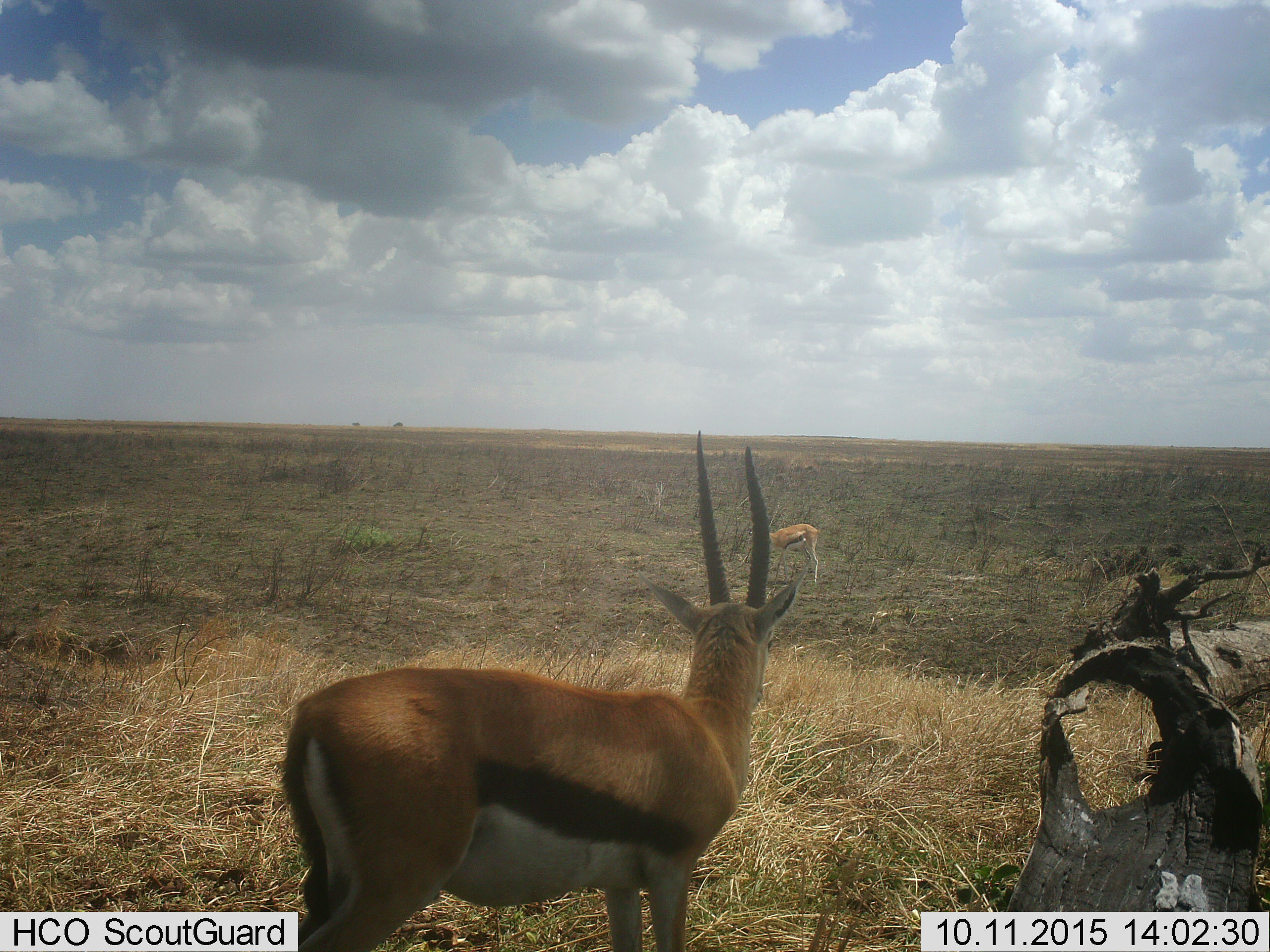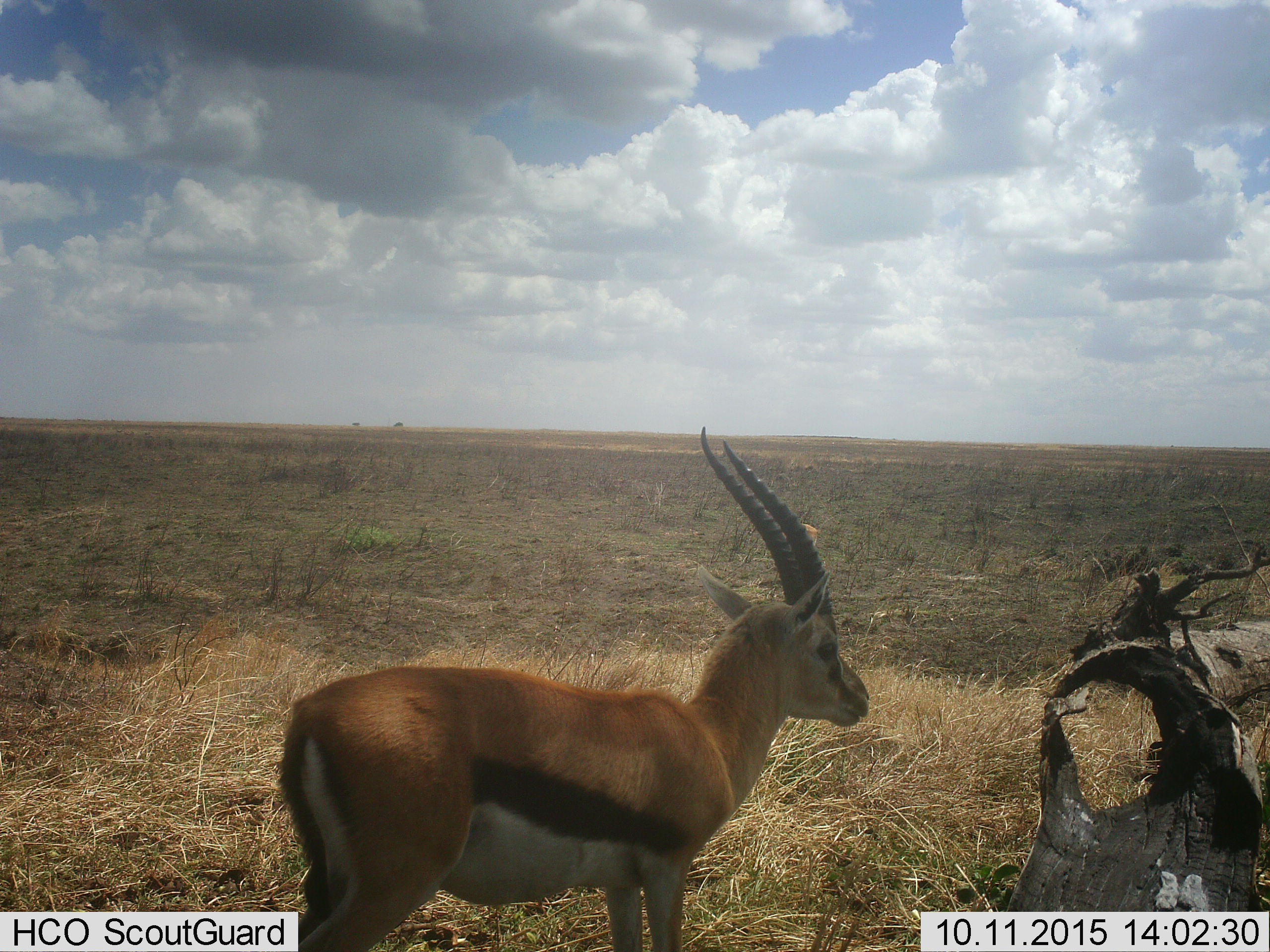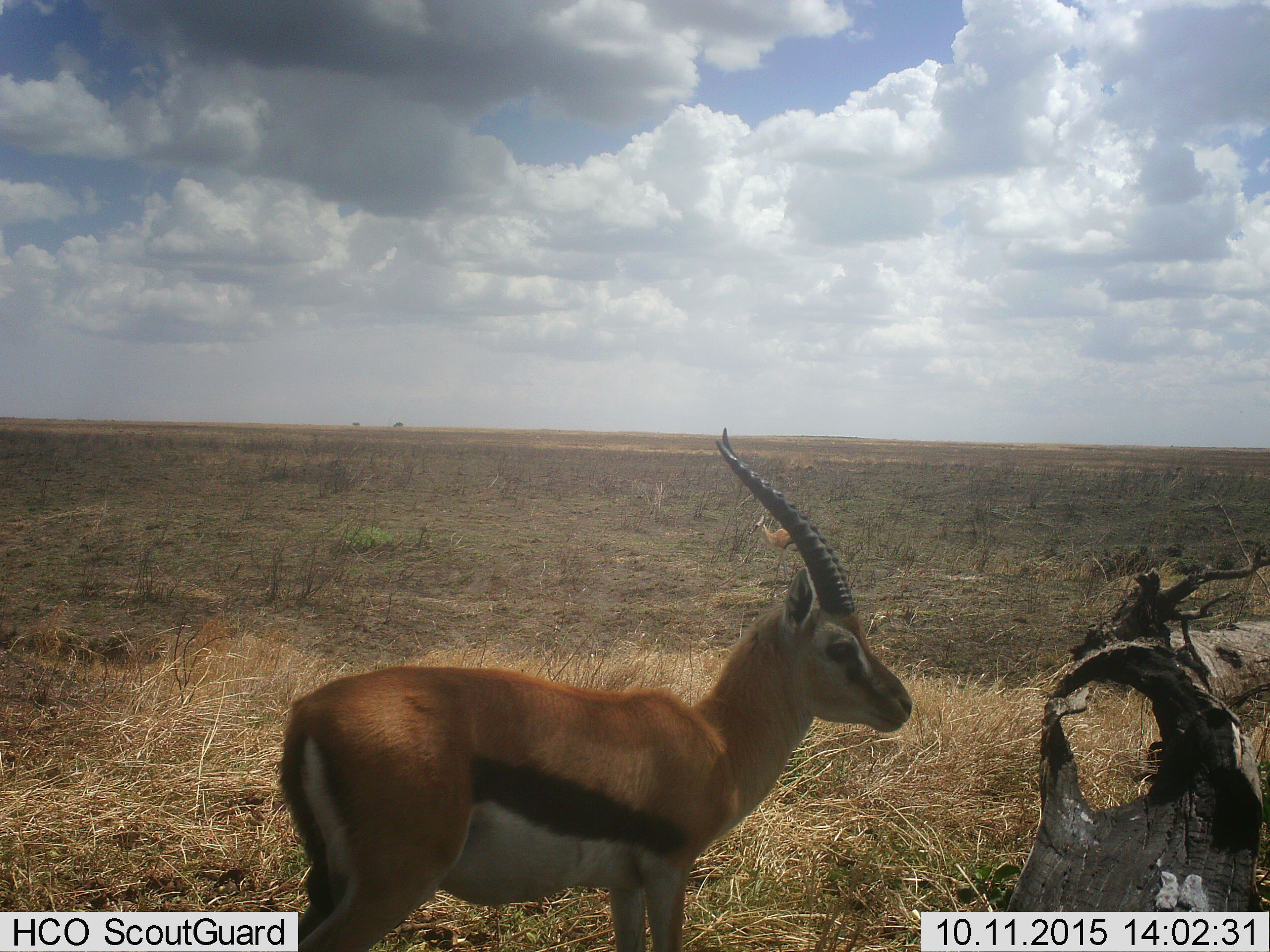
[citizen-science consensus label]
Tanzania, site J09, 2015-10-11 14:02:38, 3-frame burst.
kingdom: Animalia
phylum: Chordata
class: Mammalia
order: Artiodactyla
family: Bovidae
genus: Eudorcas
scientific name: Eudorcas thomsonii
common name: thomson's gazelle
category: gazellethomsons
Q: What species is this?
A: Gazellethomsons (thomson's gazelle) (Eudorcas thomsonii).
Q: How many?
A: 2.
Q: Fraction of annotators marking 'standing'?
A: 88%.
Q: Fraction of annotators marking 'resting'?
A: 0%.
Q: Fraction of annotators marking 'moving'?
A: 12%.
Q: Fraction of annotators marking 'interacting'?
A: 0%.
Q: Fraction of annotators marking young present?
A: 12%.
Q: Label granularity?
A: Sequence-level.